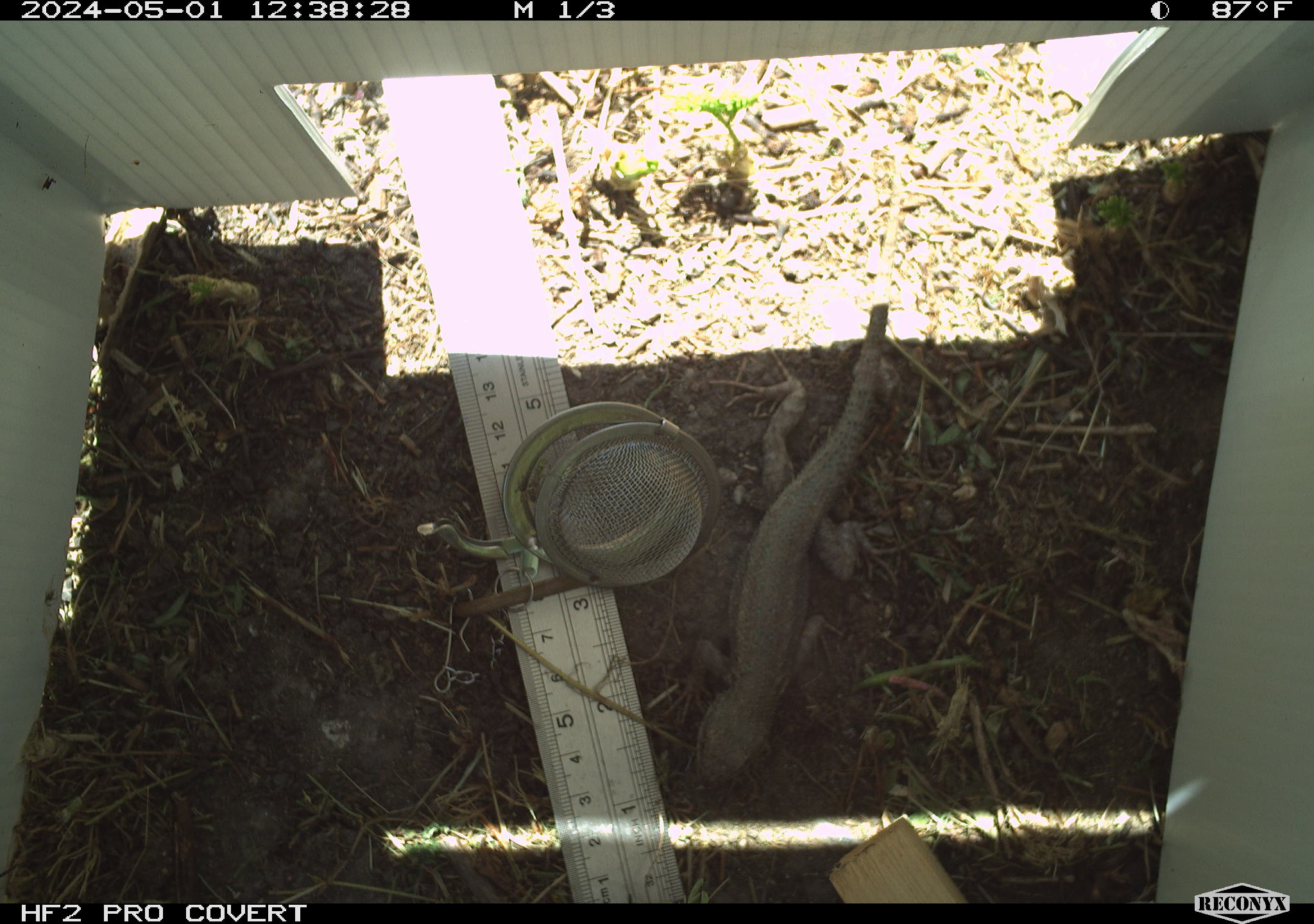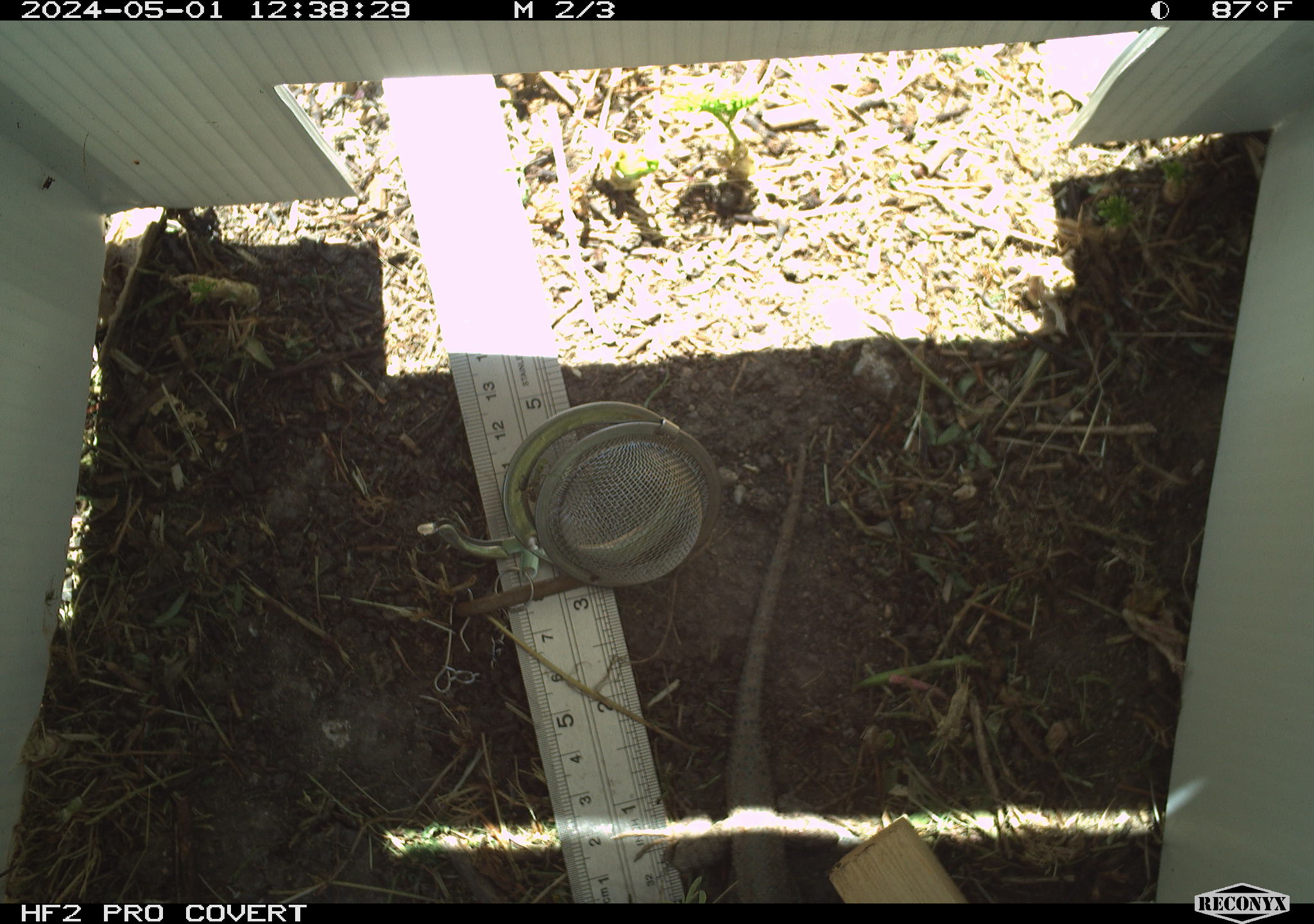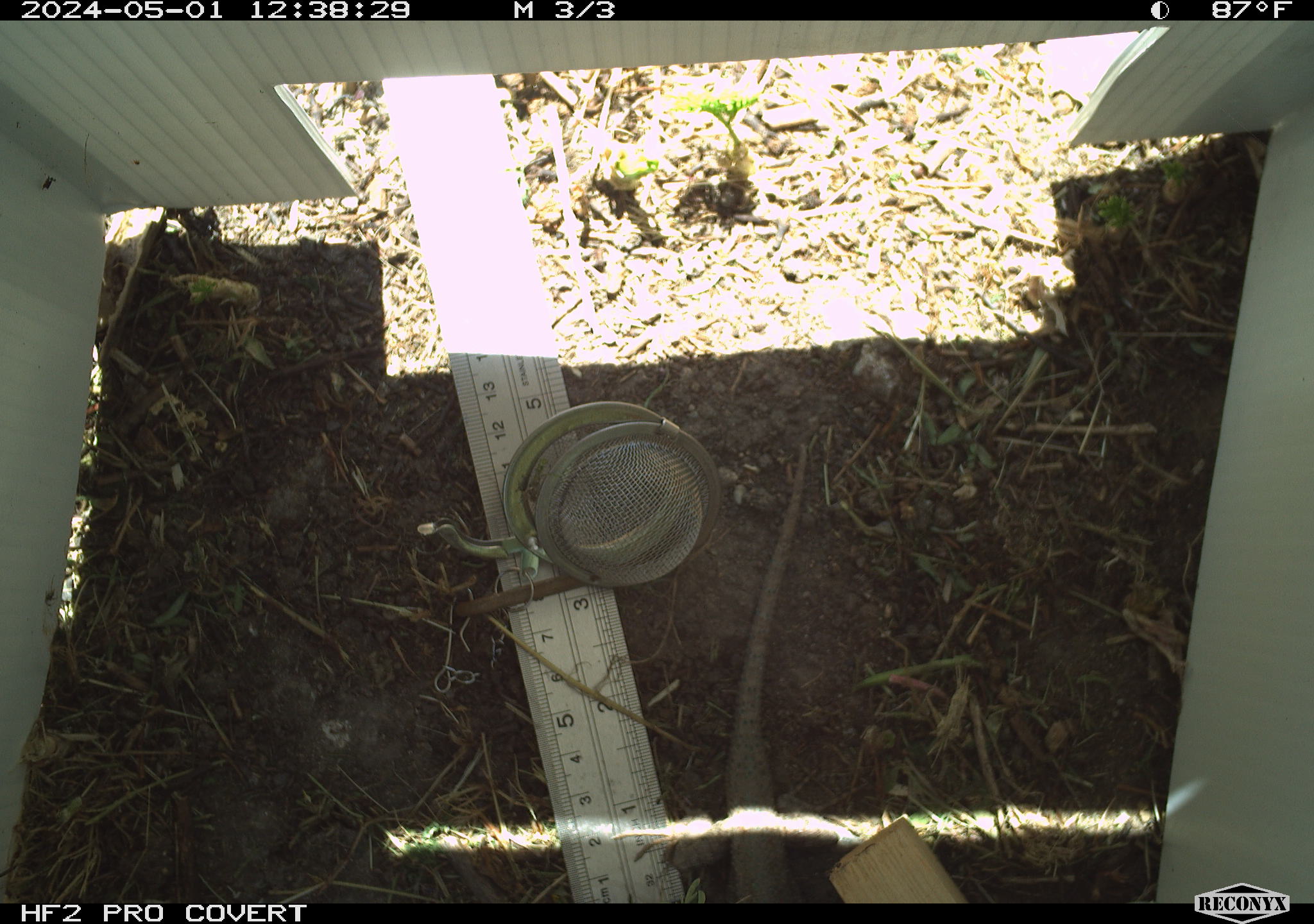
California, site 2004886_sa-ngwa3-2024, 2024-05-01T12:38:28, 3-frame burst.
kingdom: Animalia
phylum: Chordata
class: Reptilia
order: Squamata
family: Phrynosomatidae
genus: Sceloporus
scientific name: Sceloporus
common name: spiny lizards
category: sceloporus species